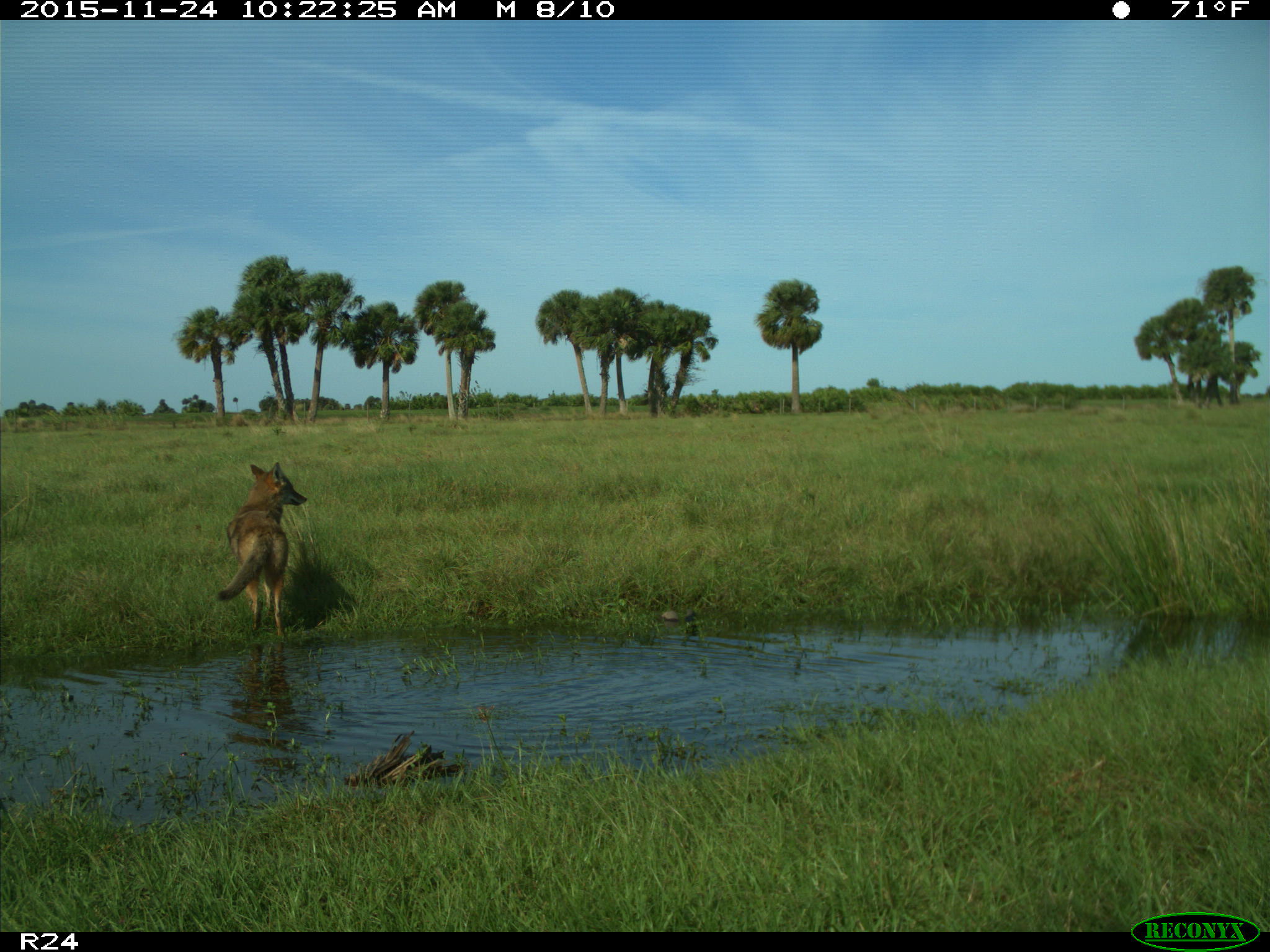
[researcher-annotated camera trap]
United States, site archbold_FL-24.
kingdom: Animalia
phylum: Chordata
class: Mammalia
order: Carnivora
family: Canidae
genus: Canis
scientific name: Canis latrans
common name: coyote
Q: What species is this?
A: Canis latrans (coyote).